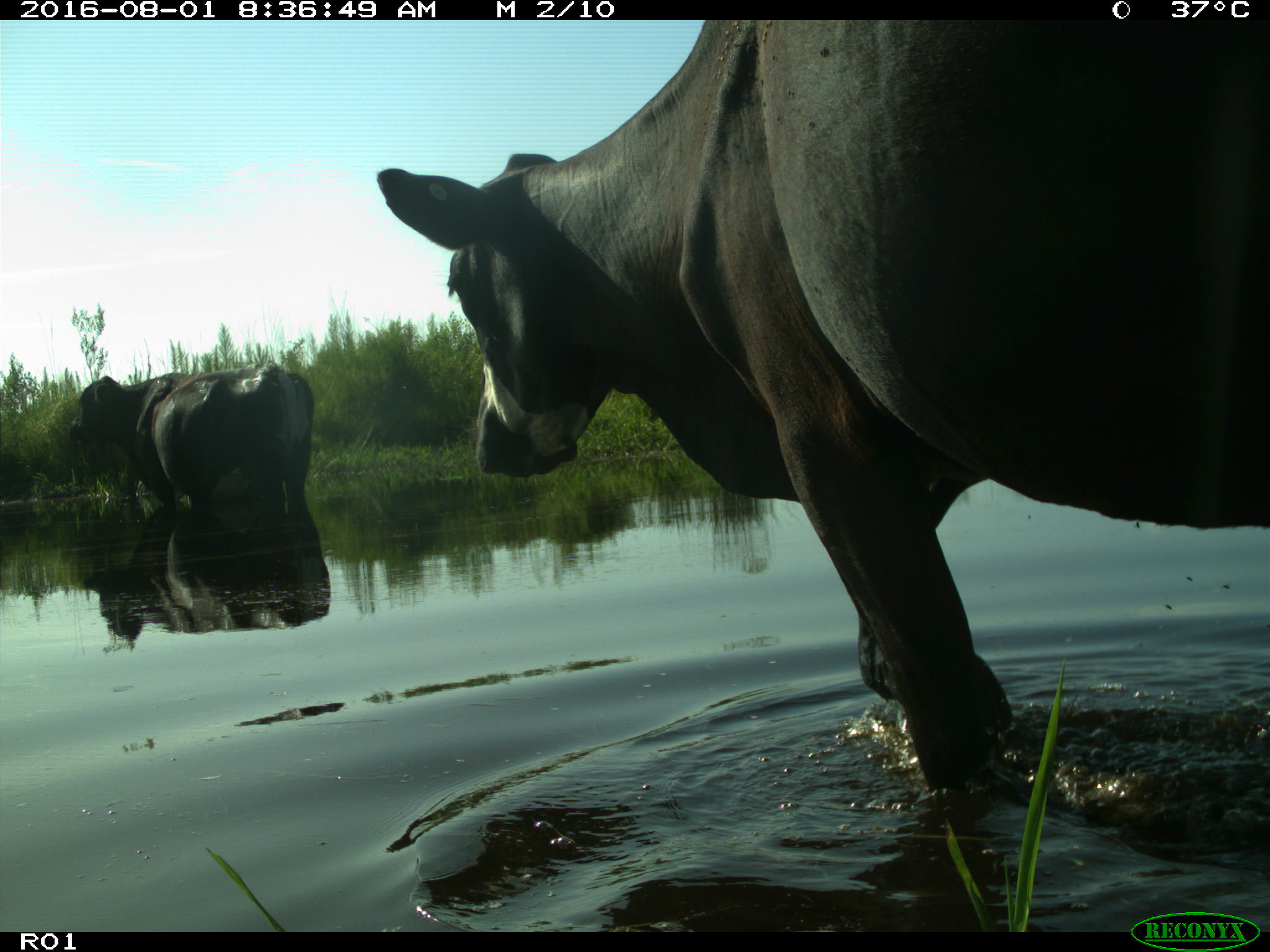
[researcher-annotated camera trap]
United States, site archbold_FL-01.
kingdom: Animalia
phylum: Chordata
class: Mammalia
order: Artiodactyla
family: Bovidae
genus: Bos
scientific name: Bos taurus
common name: domestic cow